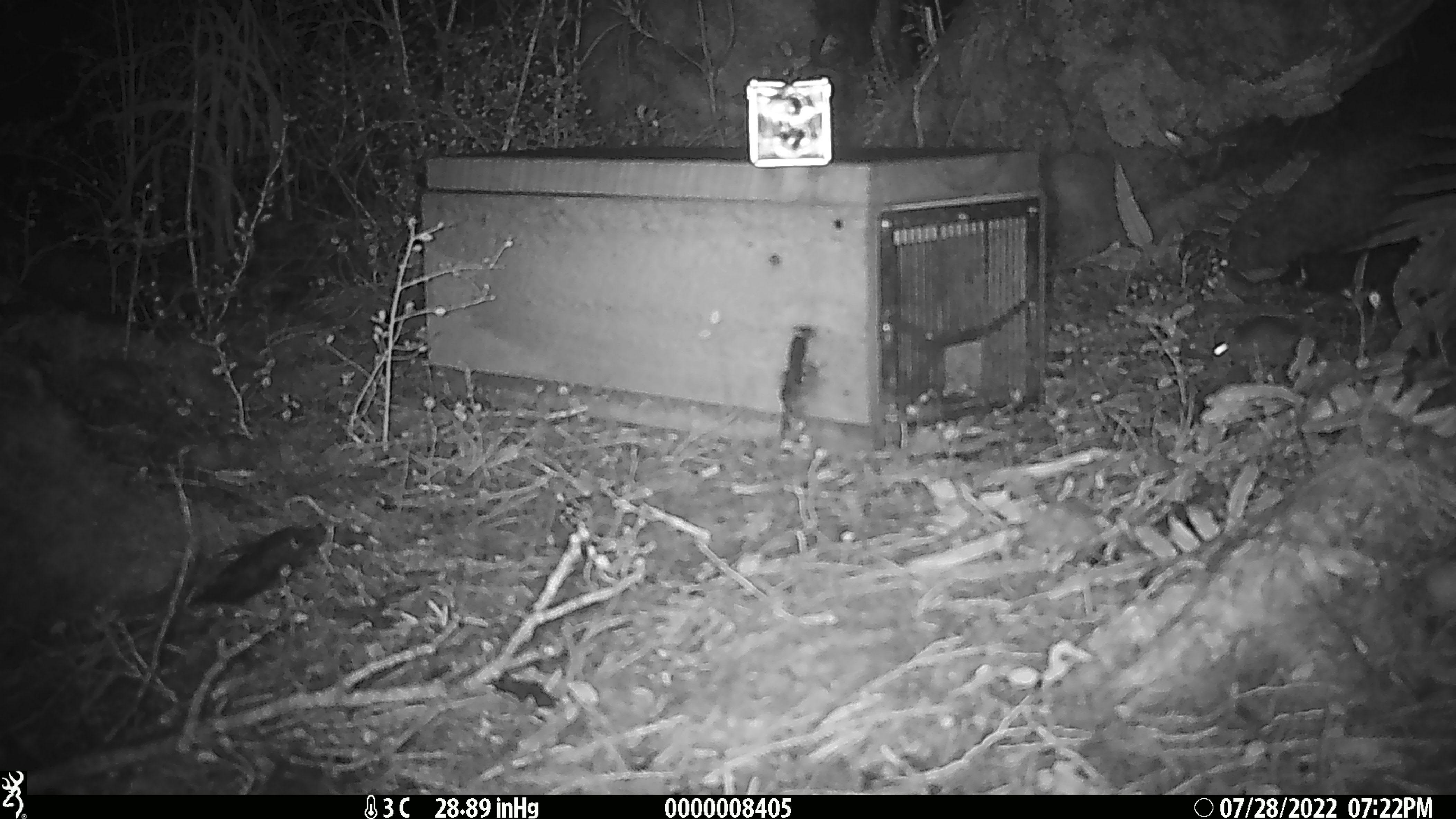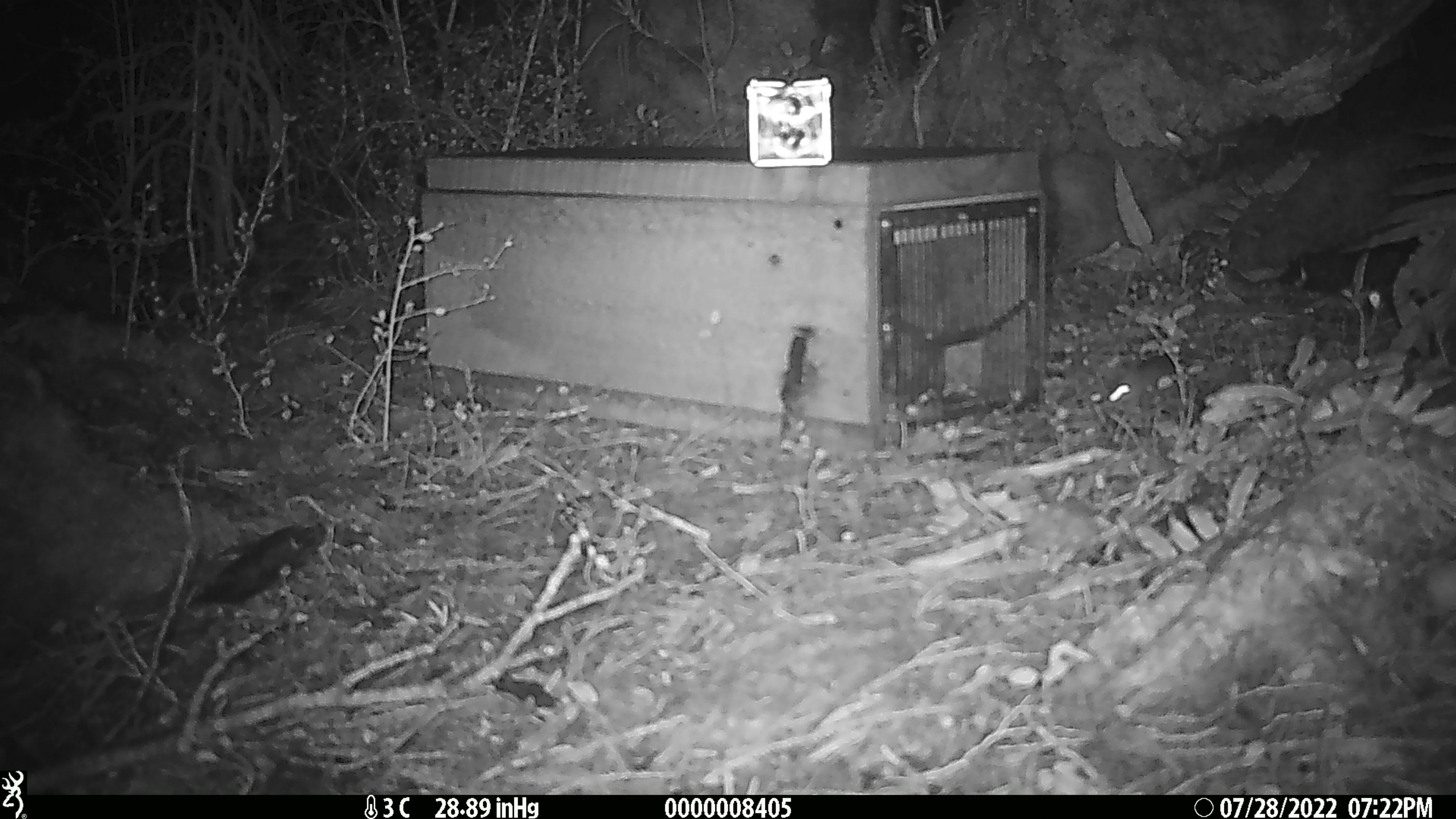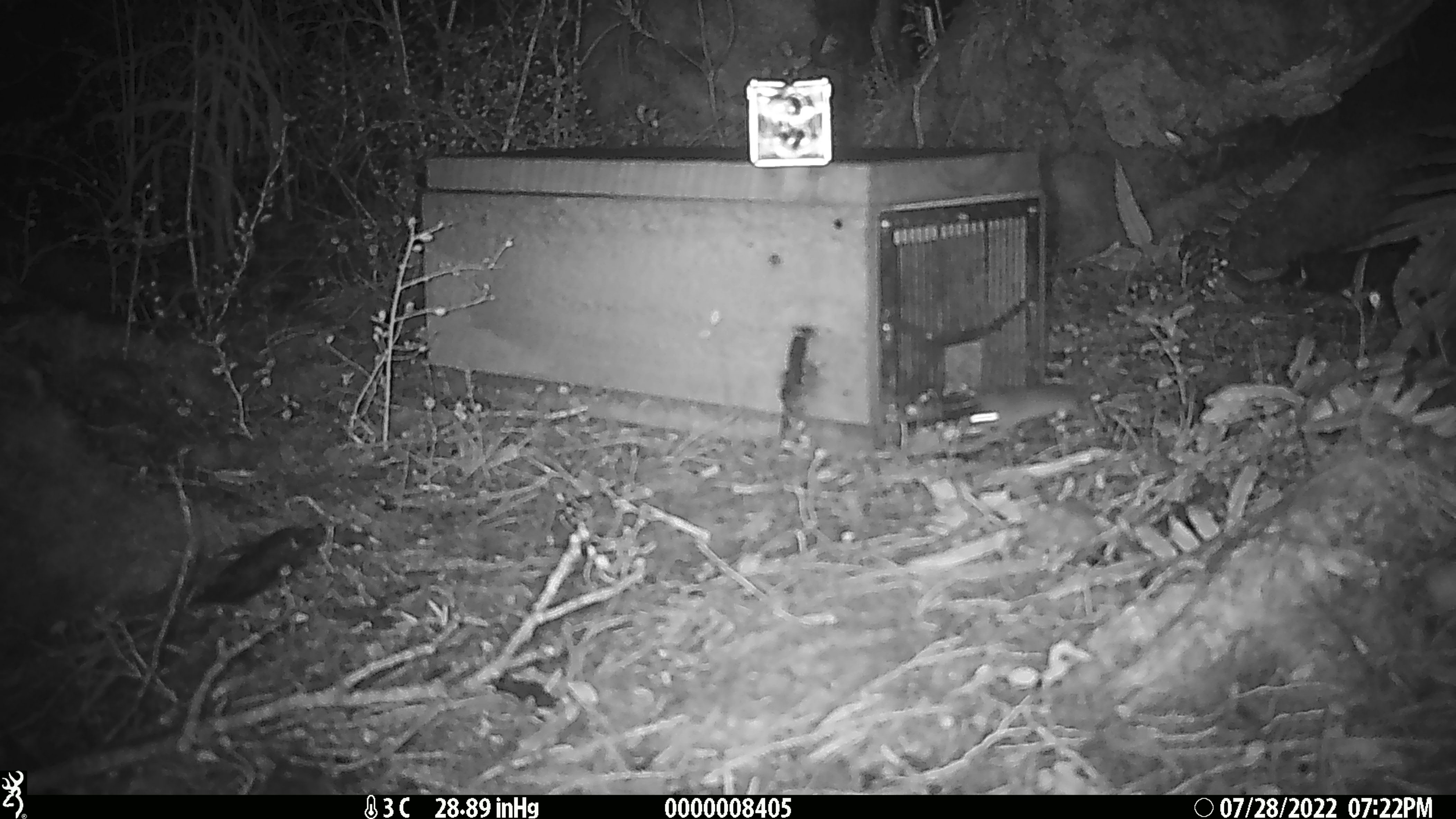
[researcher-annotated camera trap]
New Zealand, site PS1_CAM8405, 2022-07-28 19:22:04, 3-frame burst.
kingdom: Animalia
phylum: Chordata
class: Mammalia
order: Rodentia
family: Muridae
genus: Mus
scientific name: Mus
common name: mouse